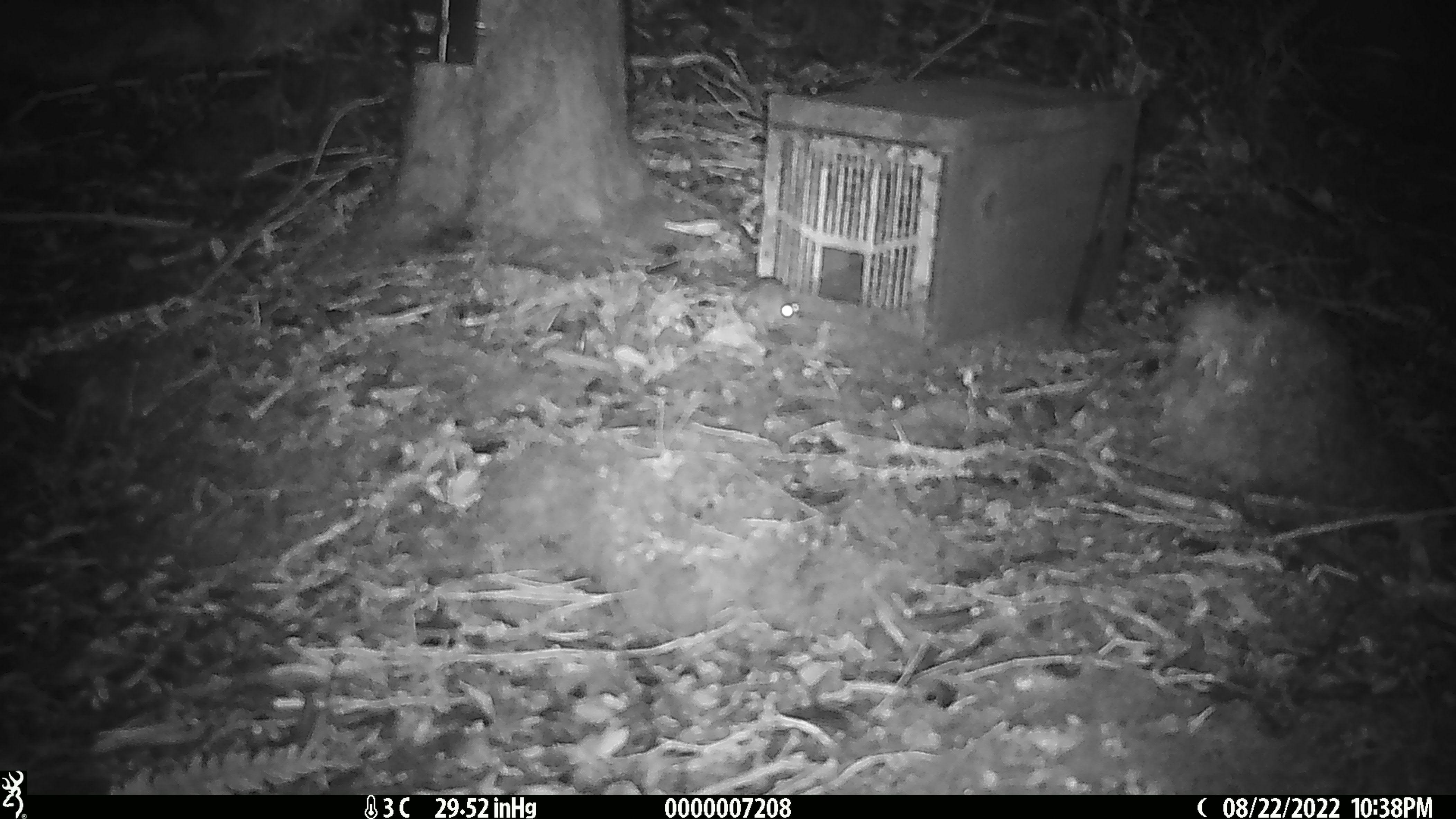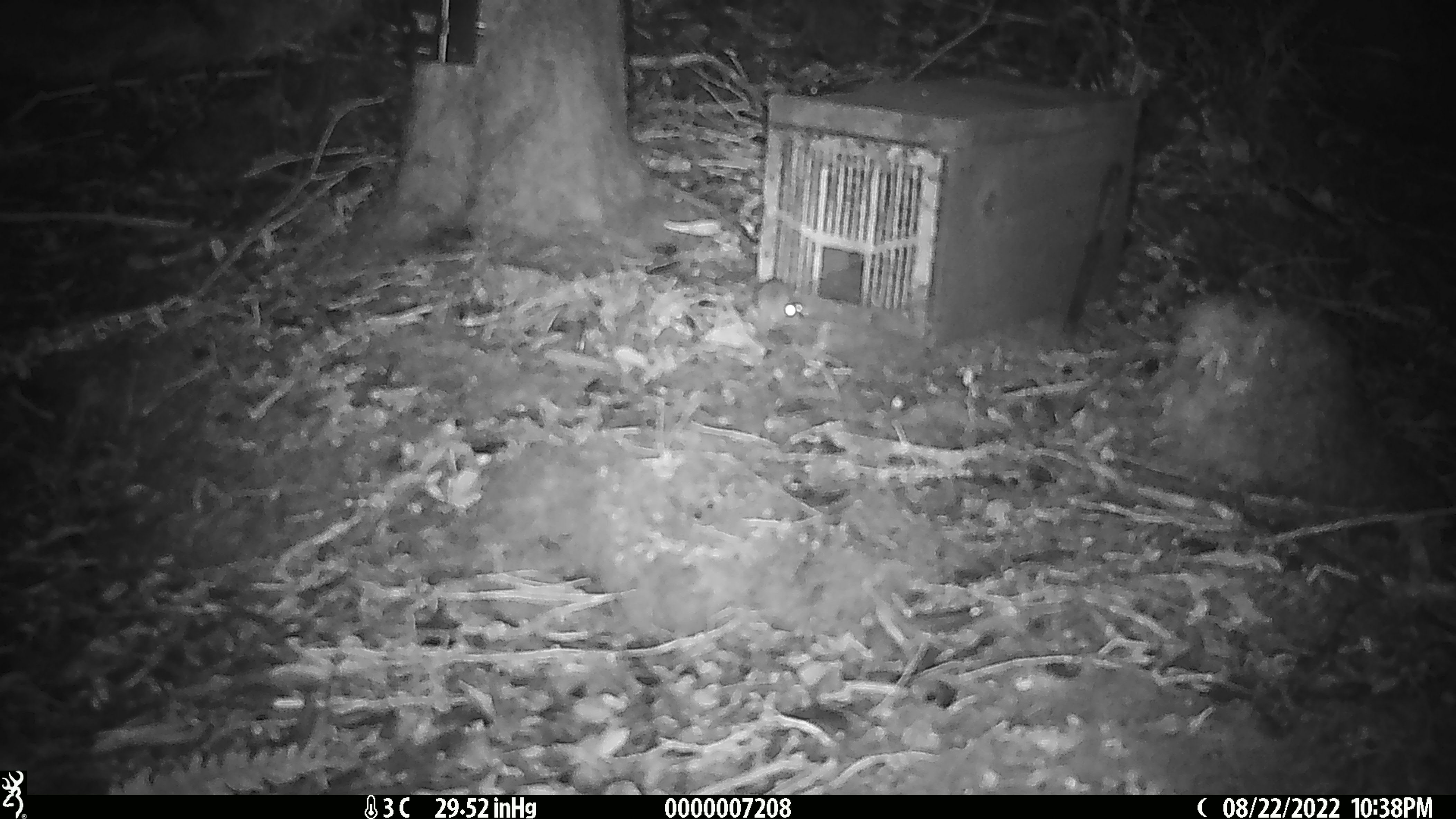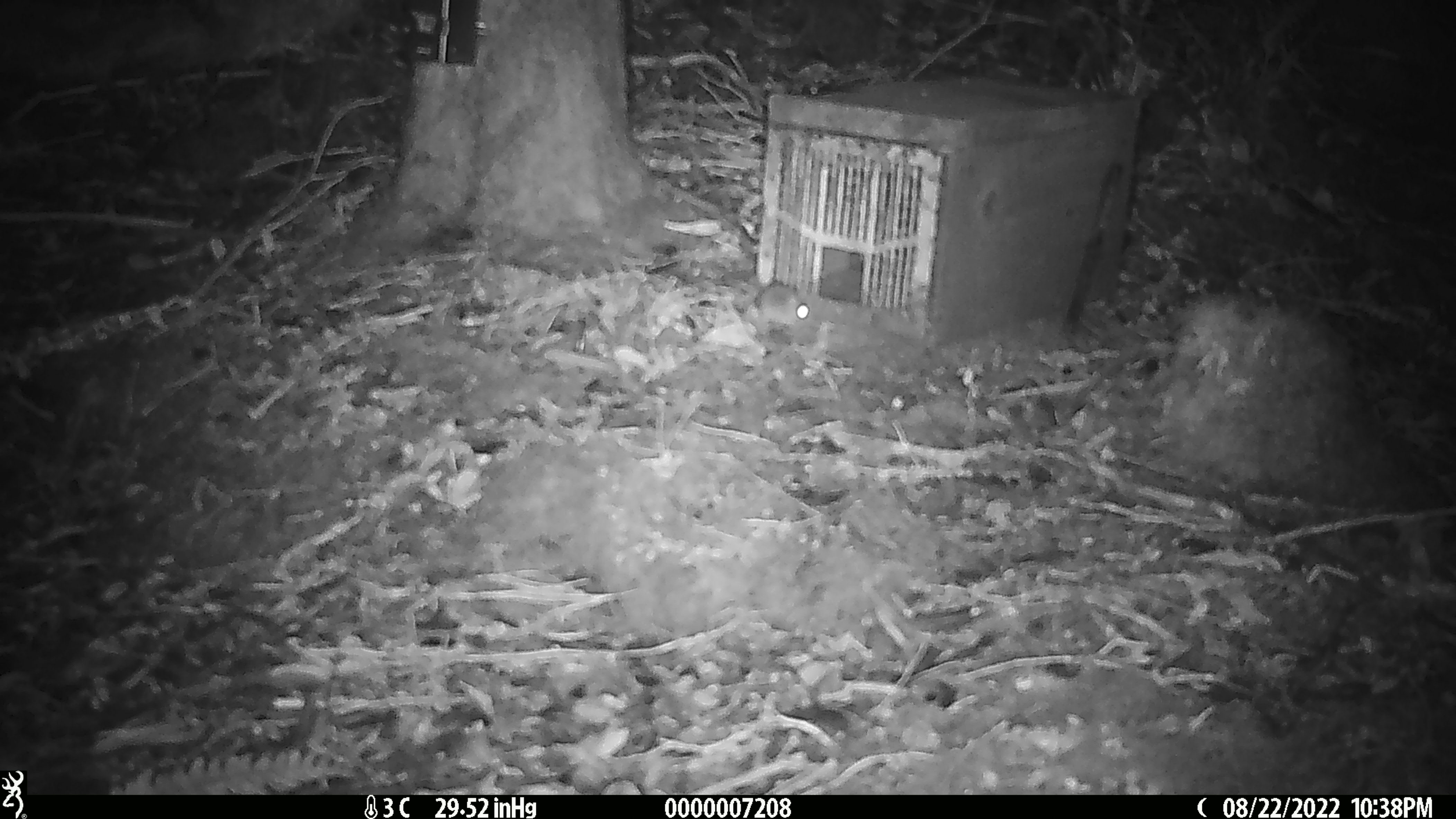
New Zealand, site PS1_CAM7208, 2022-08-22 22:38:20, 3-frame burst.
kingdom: Animalia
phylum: Chordata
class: Mammalia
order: Rodentia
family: Muridae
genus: Mus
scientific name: Mus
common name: mouse